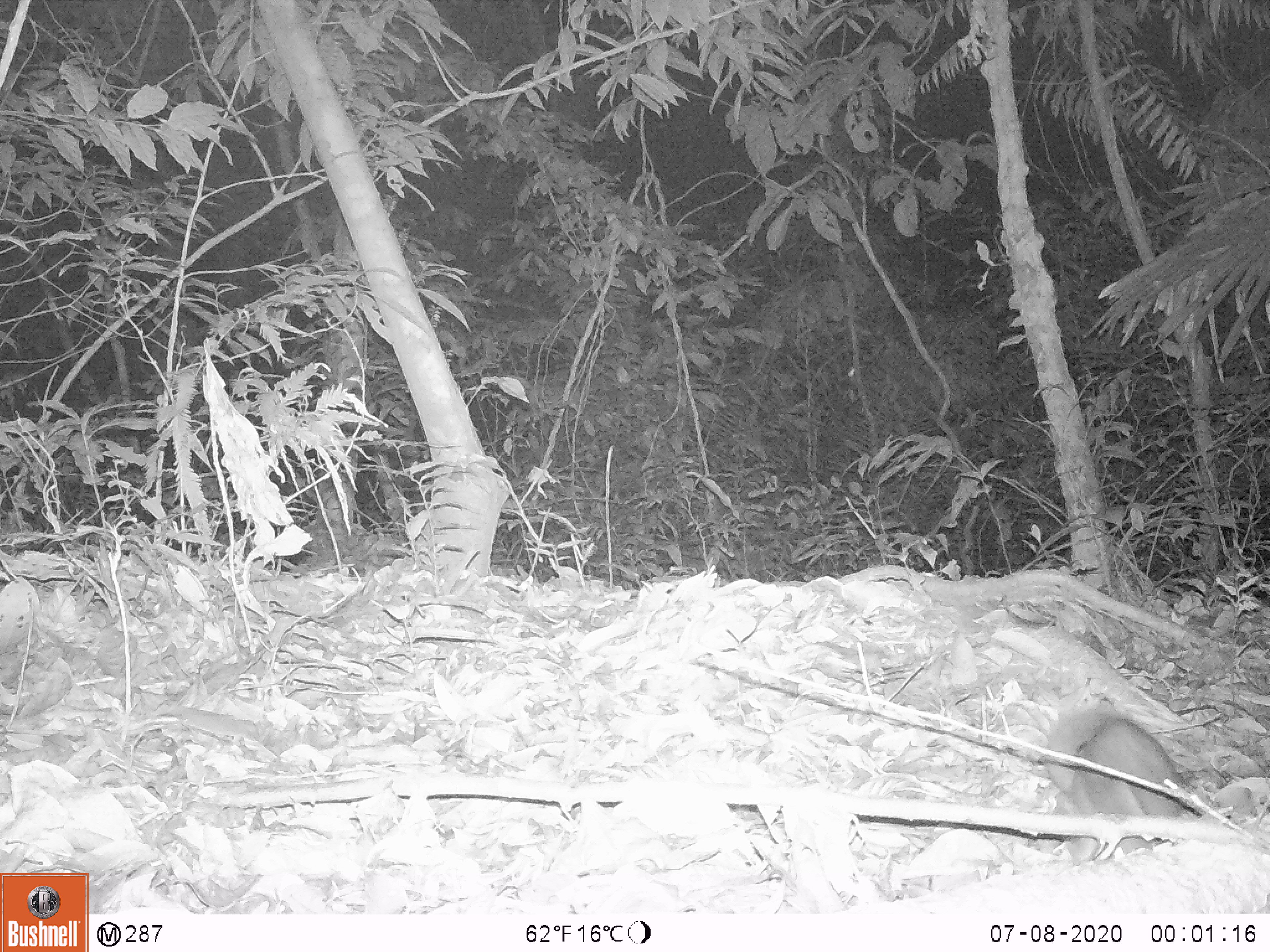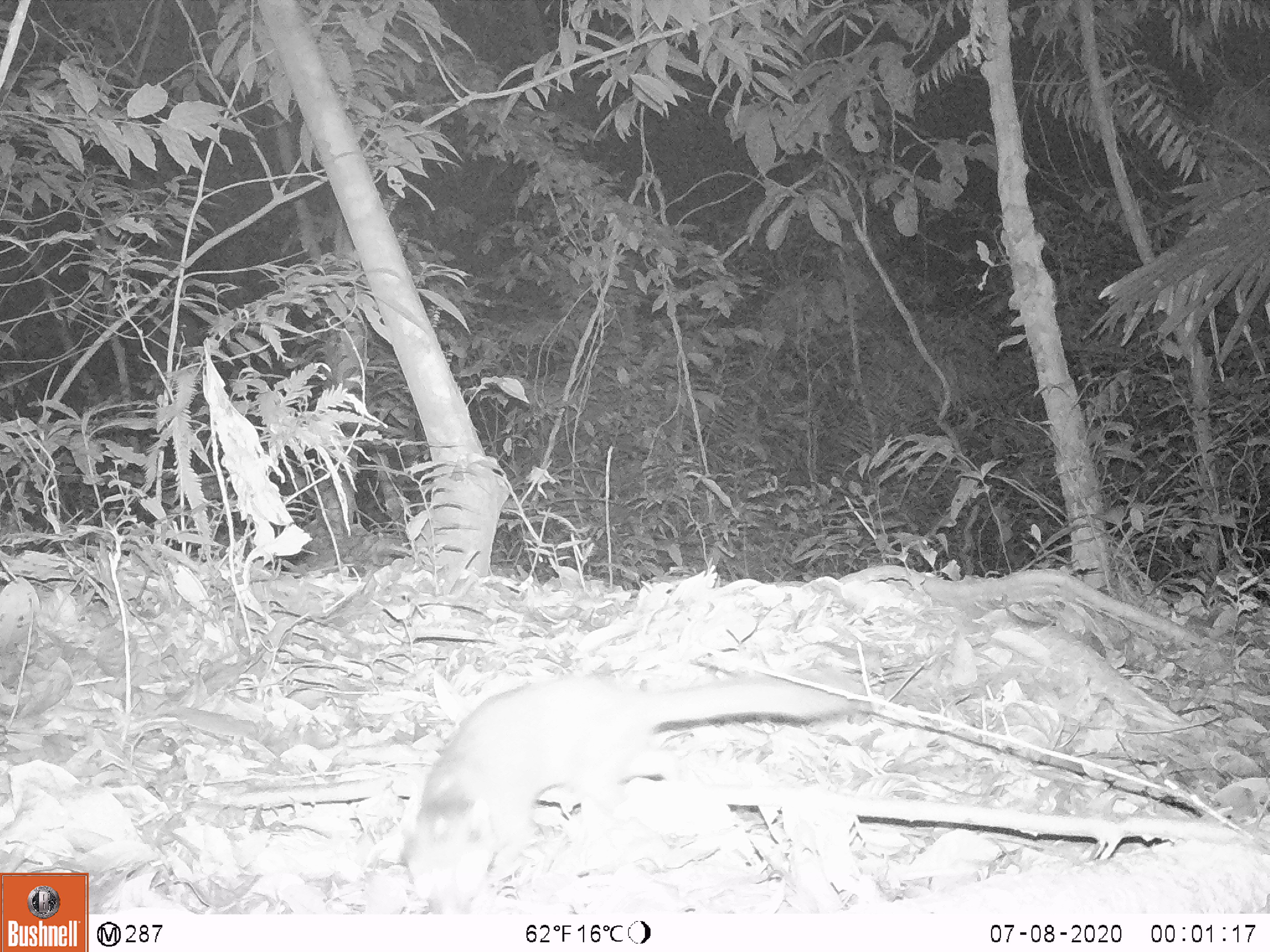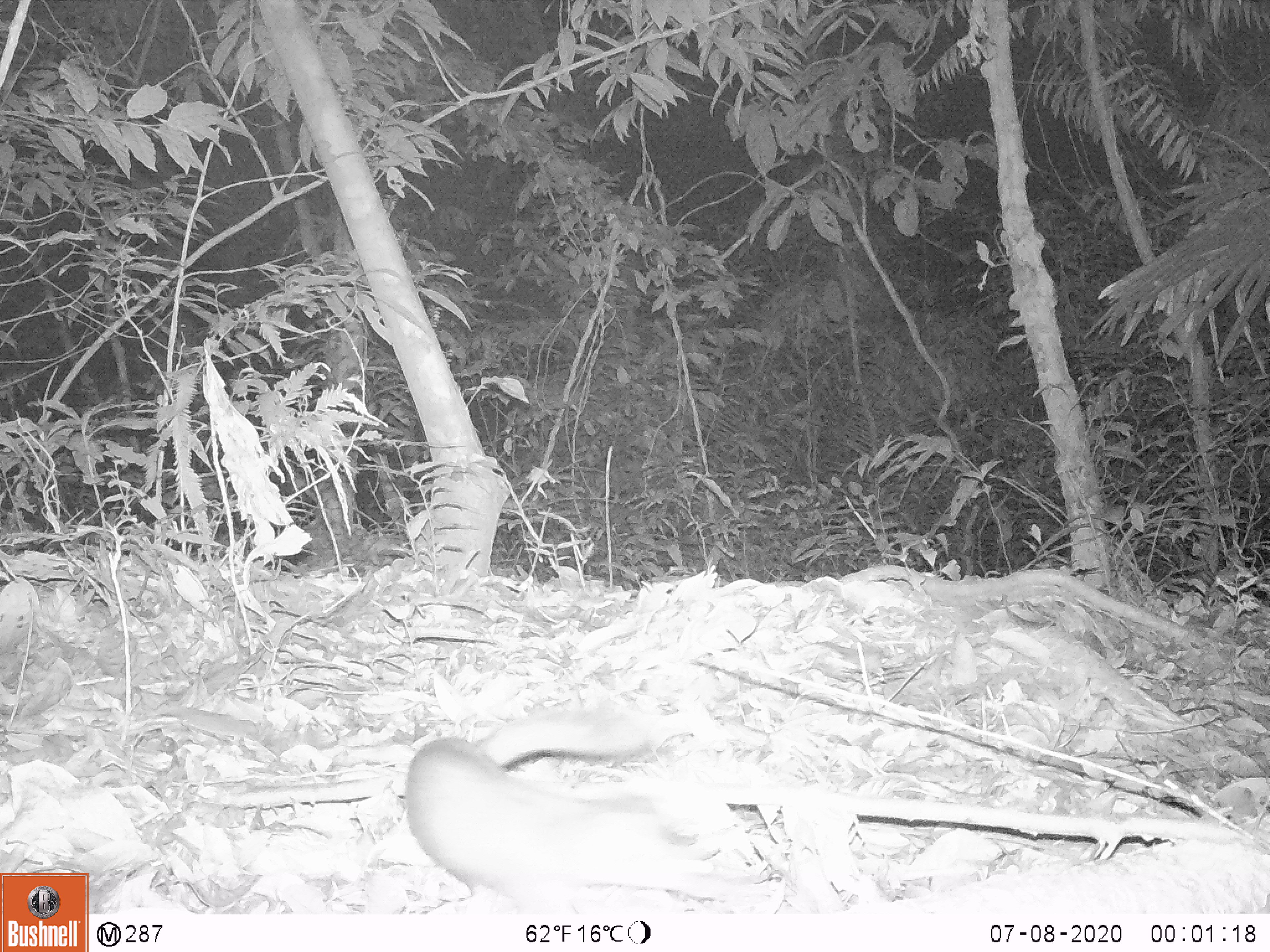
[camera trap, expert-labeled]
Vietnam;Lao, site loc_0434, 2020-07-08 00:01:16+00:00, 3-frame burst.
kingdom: Animalia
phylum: Chordata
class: Mammalia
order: Carnivora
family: Mustelidae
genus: Melogale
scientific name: Melogale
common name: ferret badger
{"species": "ferret badger (Melogale)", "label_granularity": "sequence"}